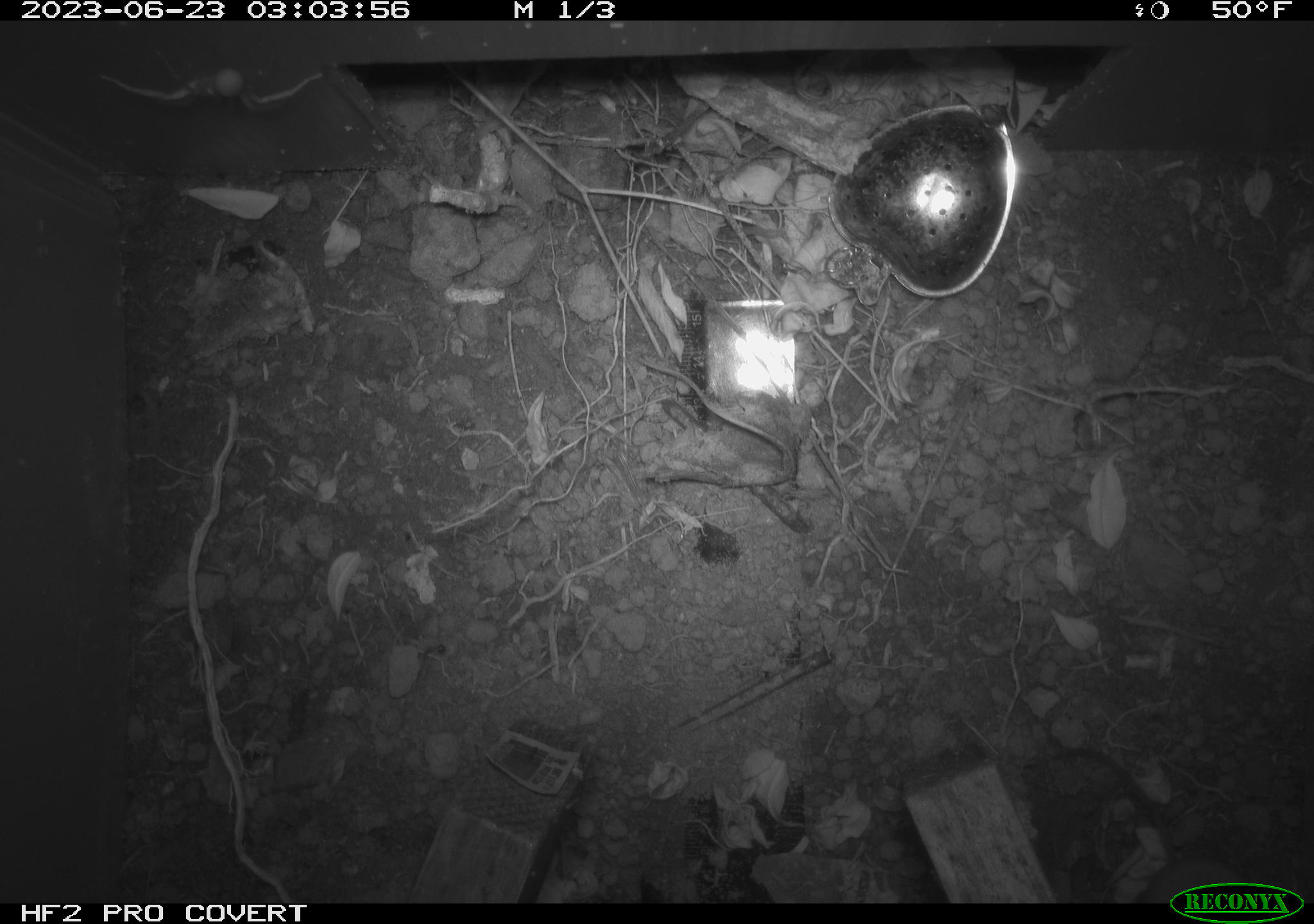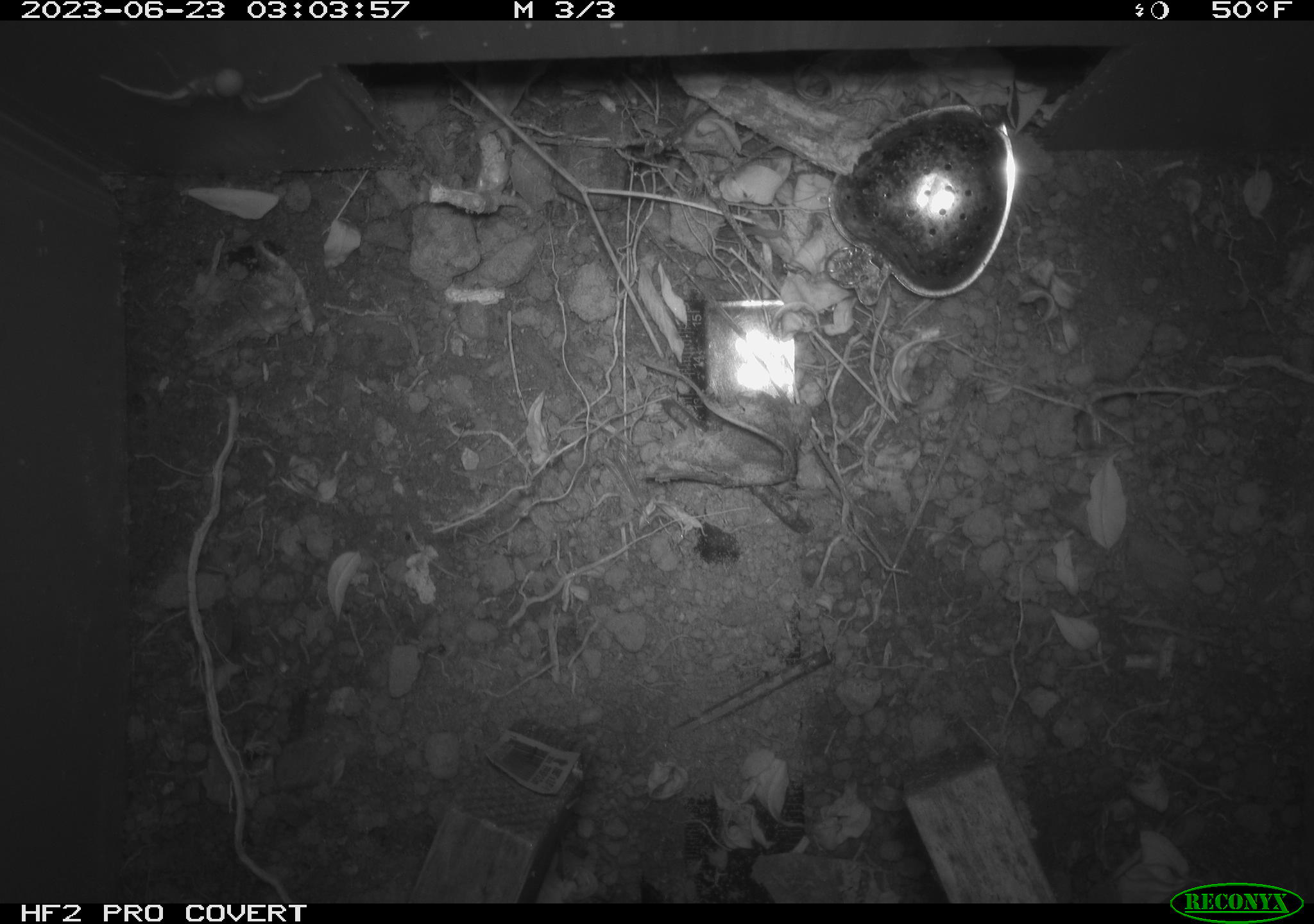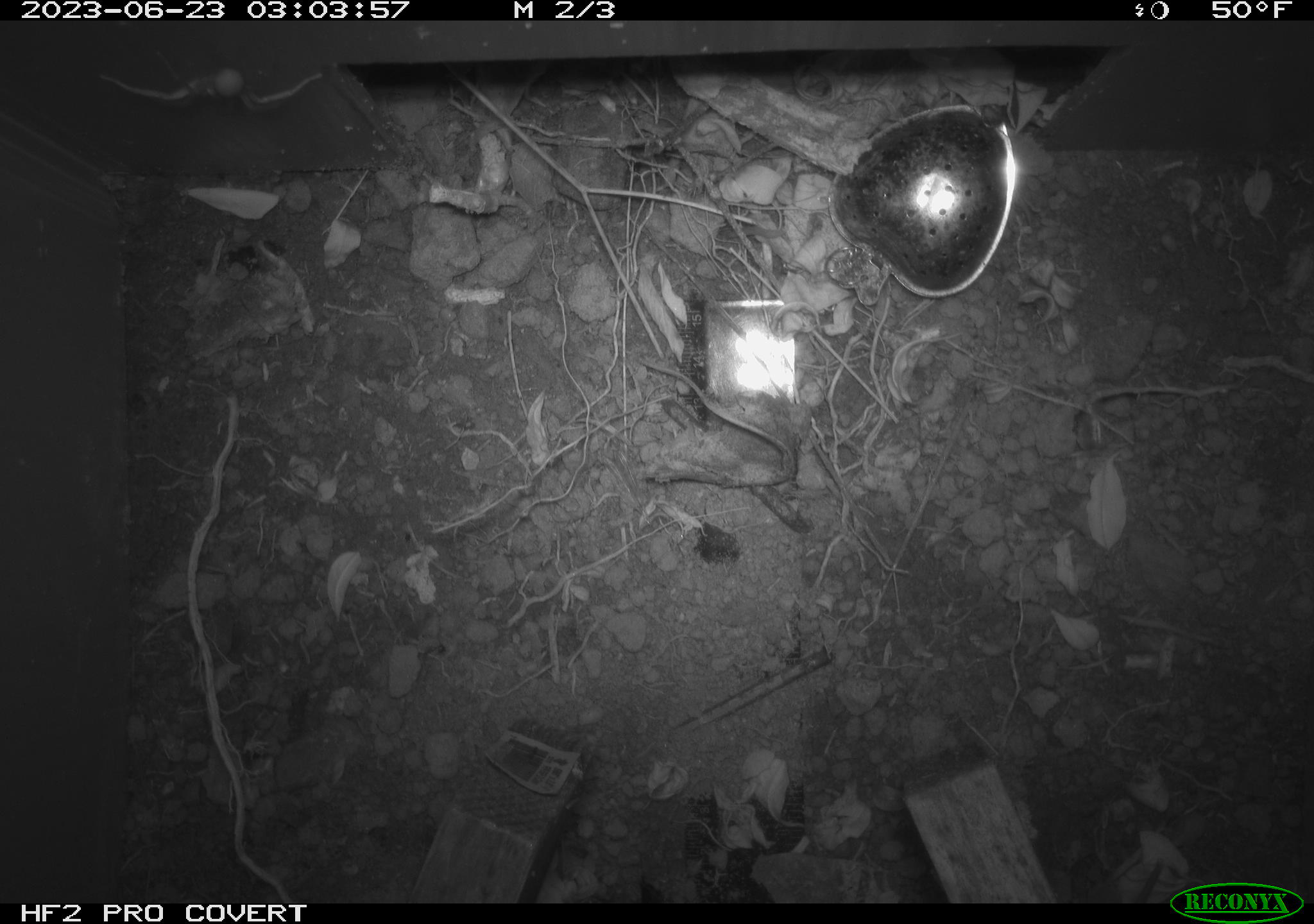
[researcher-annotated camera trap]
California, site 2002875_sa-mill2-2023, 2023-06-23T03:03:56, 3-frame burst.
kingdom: Animalia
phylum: Arthropoda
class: Arachnida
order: Araneae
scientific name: Araneae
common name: spider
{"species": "spider (Araneae)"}